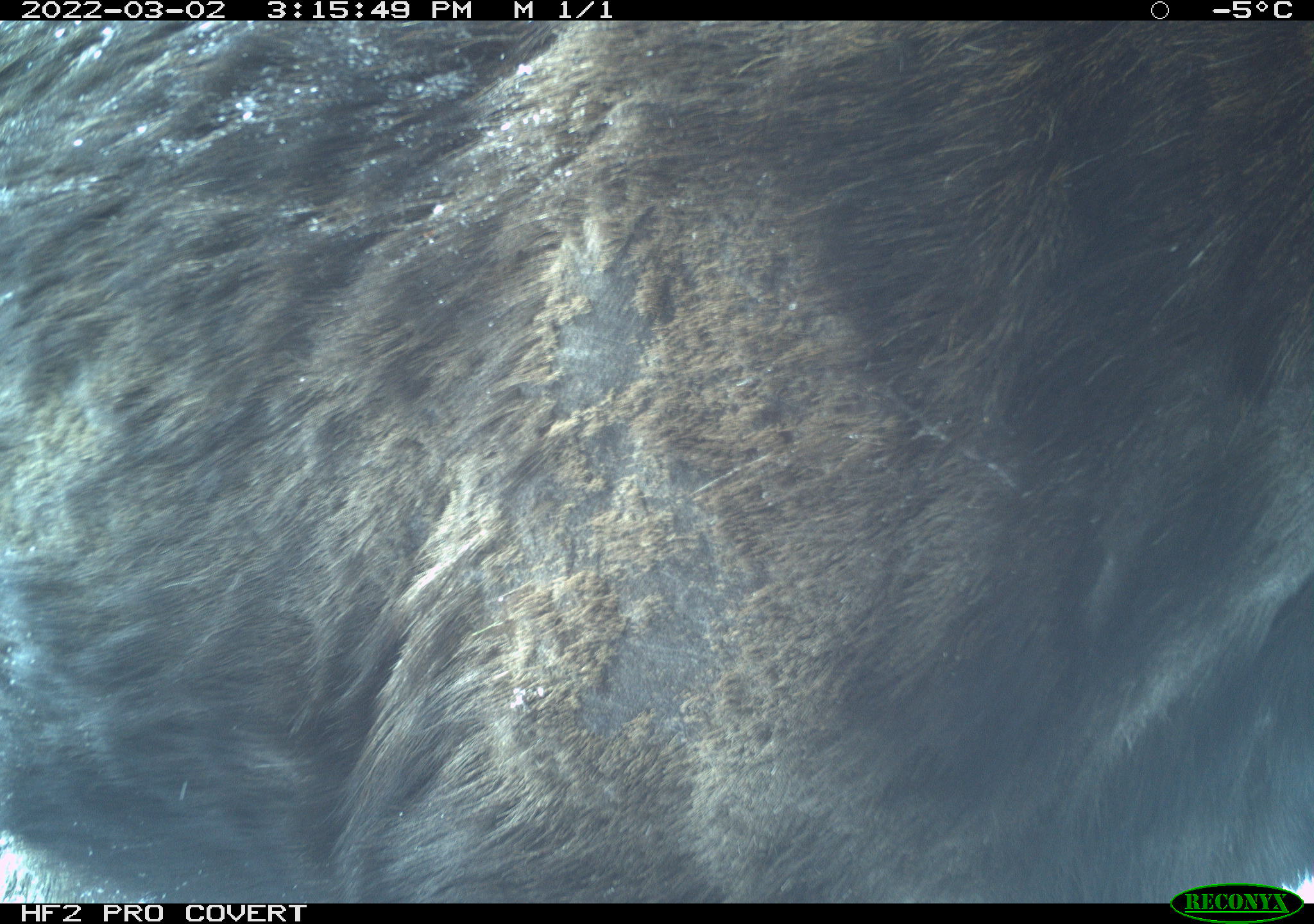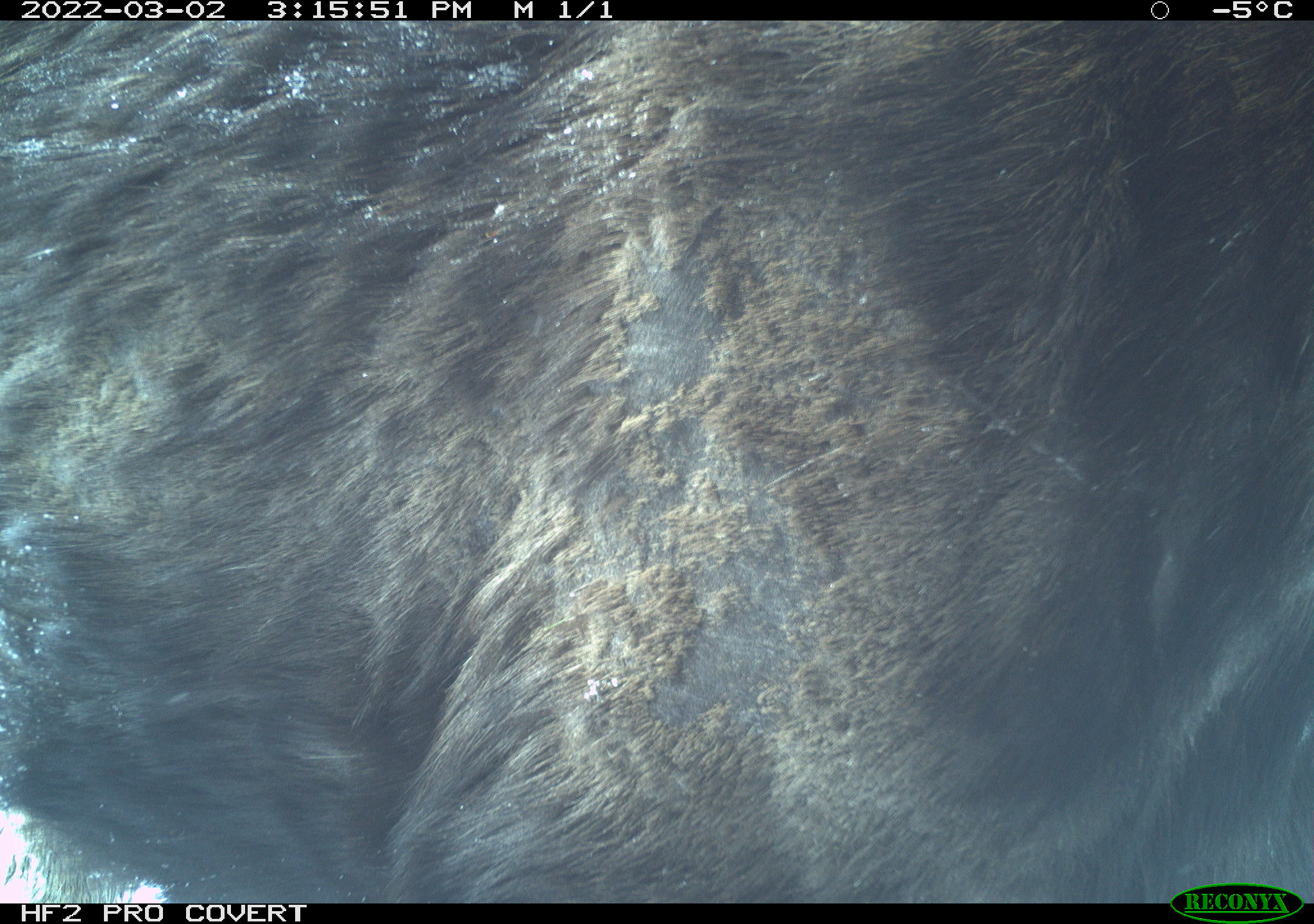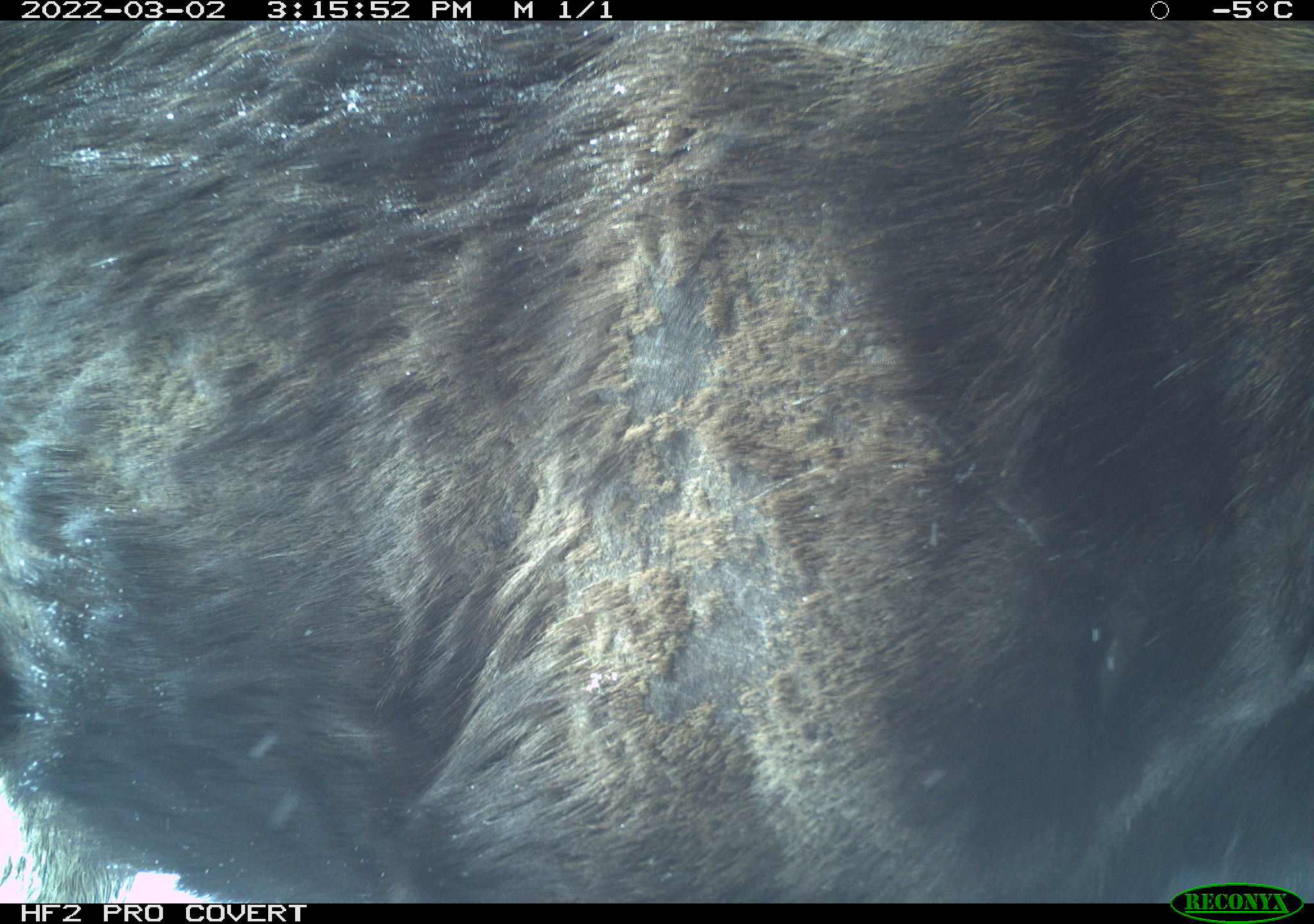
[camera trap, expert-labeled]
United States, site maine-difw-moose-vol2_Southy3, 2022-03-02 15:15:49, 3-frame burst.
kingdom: Animalia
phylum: Chordata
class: Mammalia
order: Artiodactyla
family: Cervidae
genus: Alces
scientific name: Alces alces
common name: moose